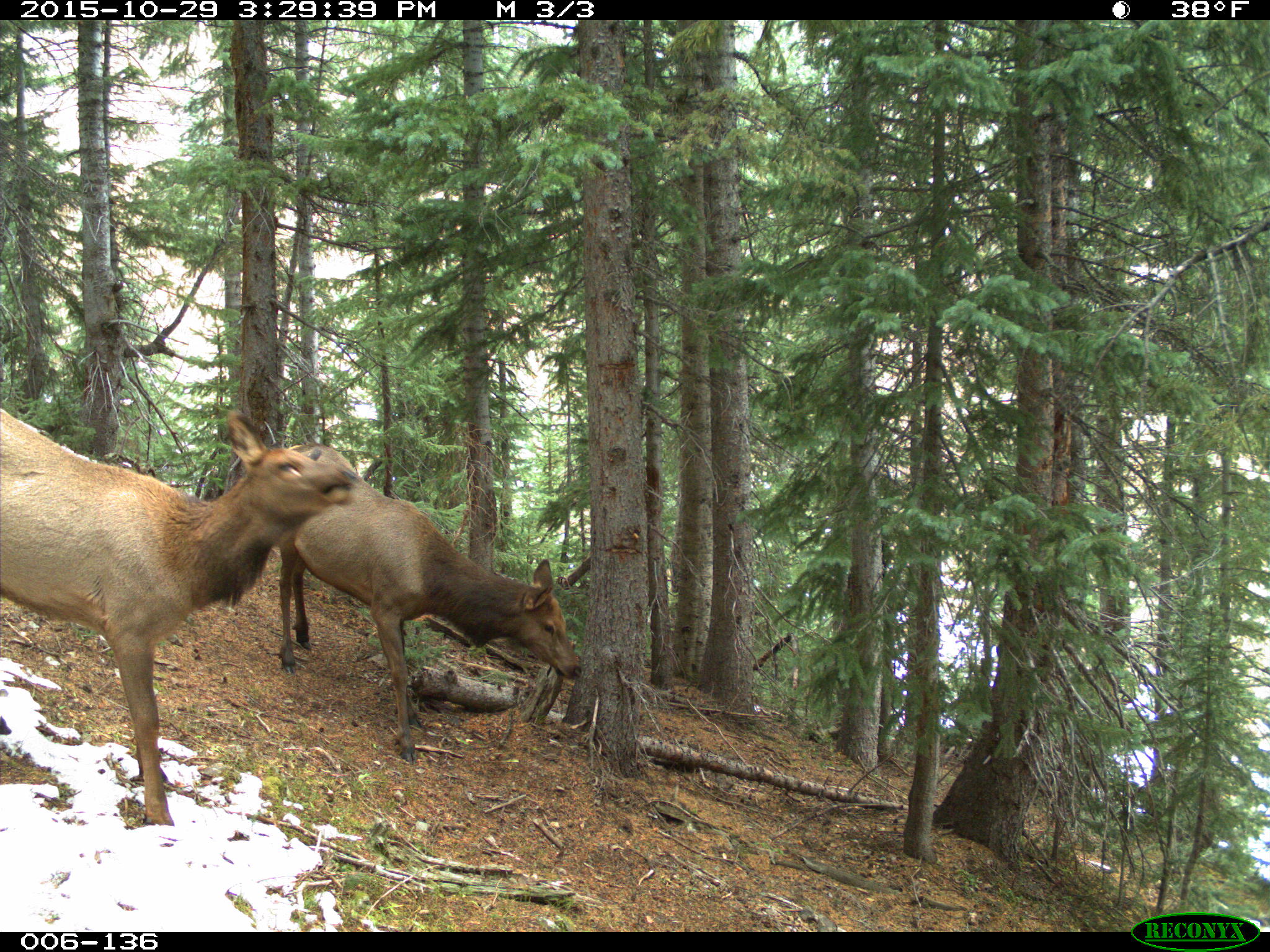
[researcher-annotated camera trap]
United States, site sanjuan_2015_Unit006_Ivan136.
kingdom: Animalia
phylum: Chordata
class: Mammalia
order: Artiodactyla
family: Cervidae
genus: Cervus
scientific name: Cervus elaphus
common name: red deer